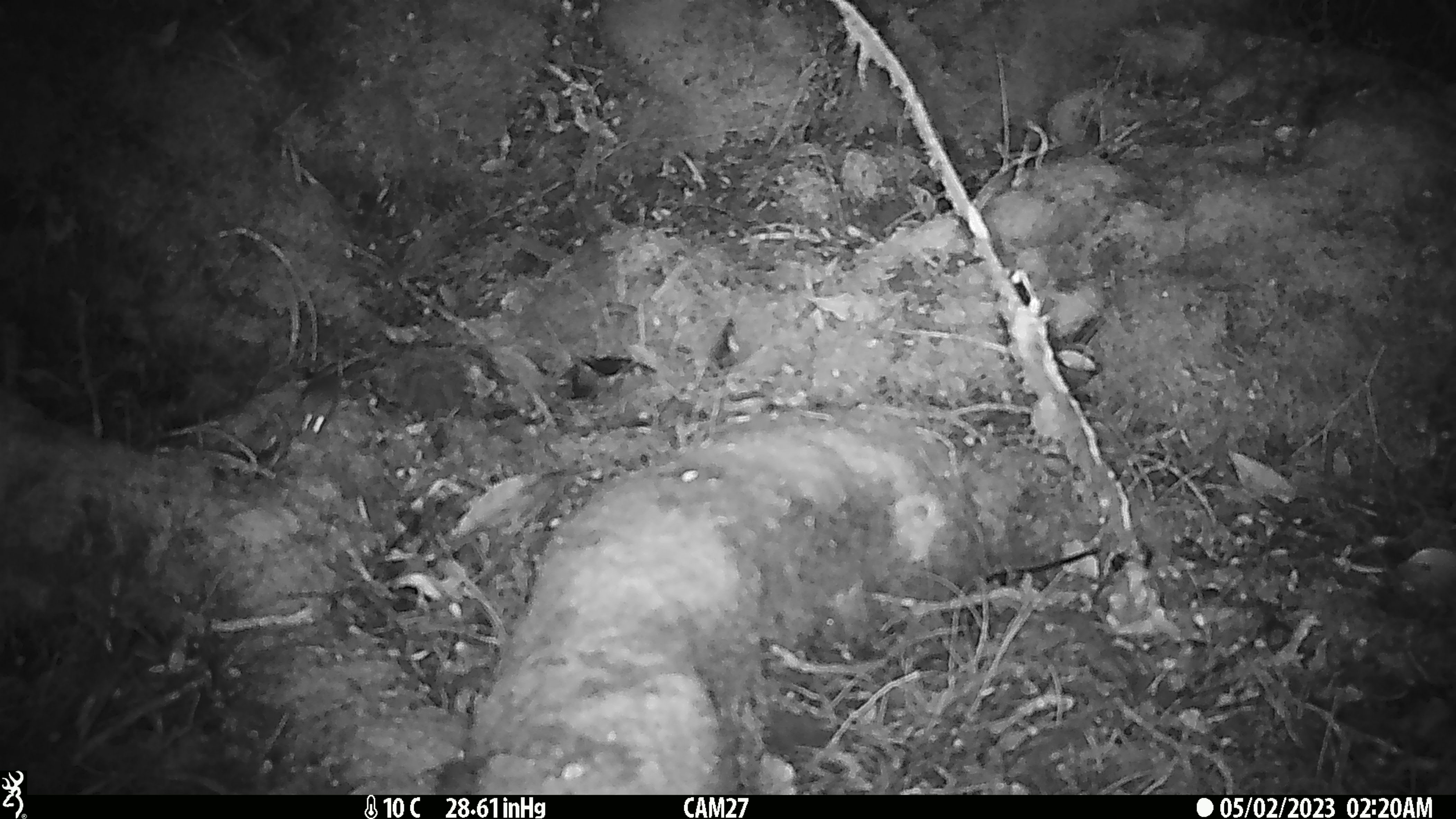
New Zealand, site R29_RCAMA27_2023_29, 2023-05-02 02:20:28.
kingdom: Animalia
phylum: Chordata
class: Mammalia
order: Rodentia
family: Muridae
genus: Mus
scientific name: Mus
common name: mouse